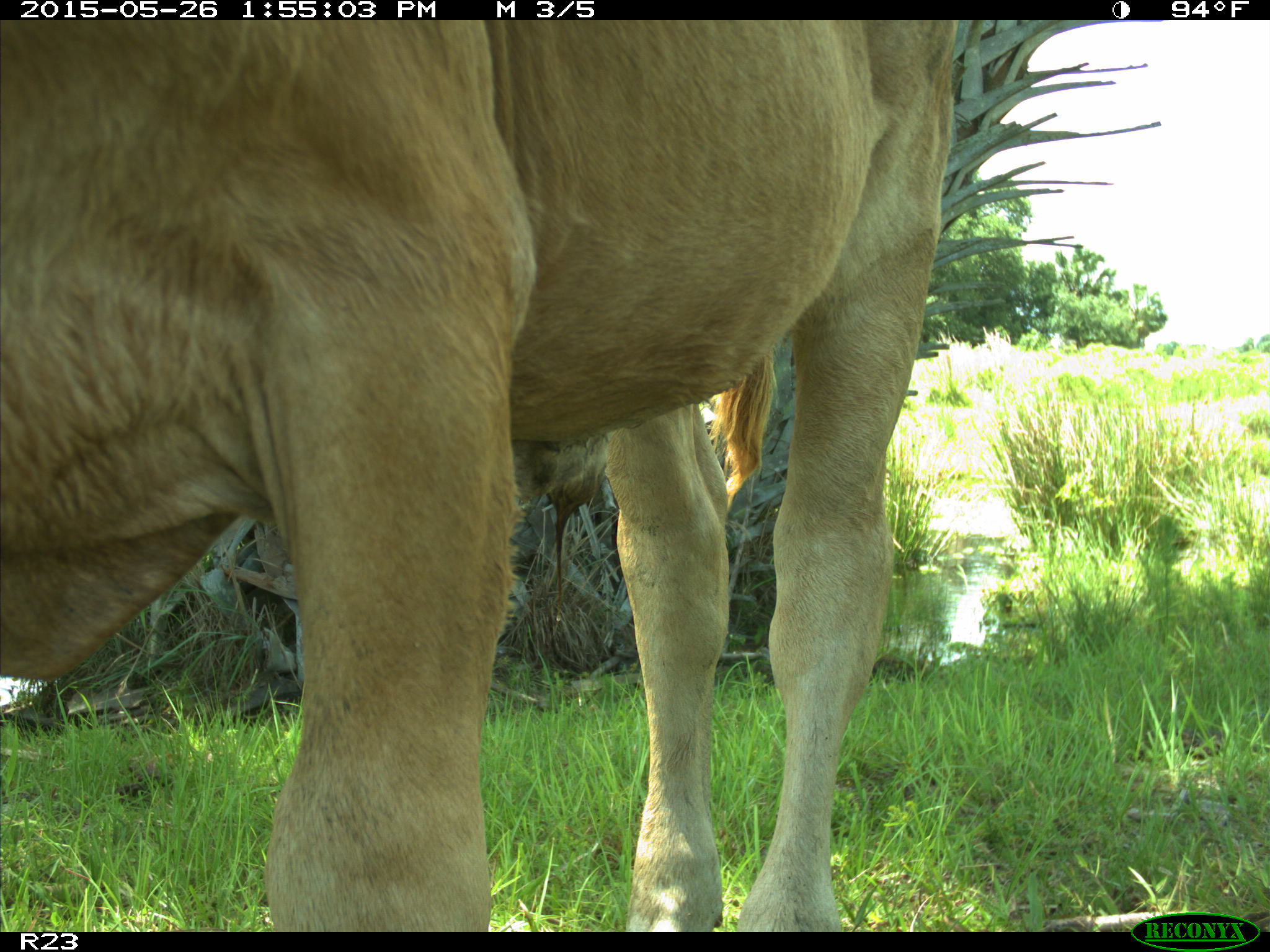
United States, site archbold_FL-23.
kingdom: Animalia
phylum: Chordata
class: Mammalia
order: Artiodactyla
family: Bovidae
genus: Bos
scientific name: Bos taurus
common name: domestic cow